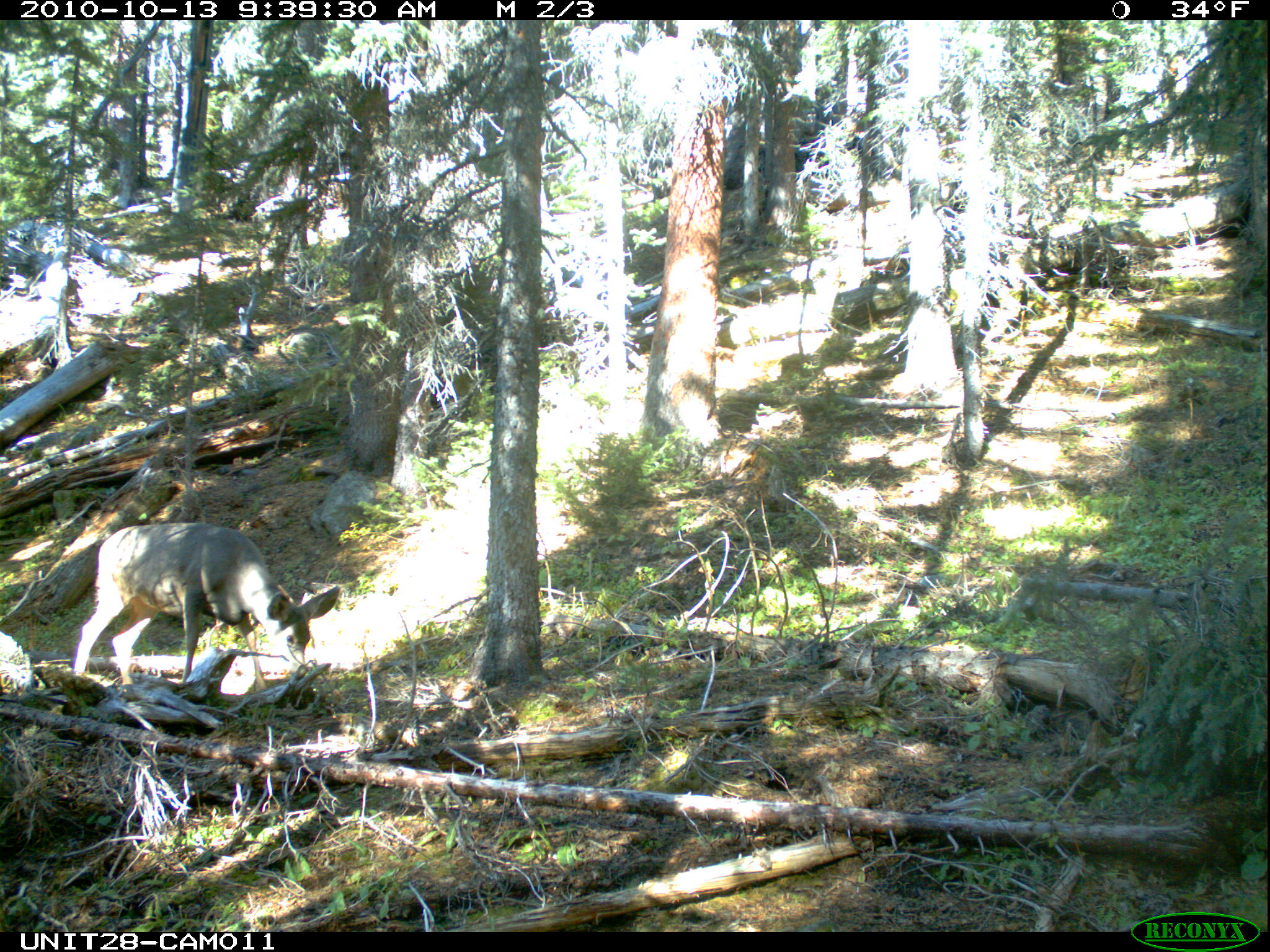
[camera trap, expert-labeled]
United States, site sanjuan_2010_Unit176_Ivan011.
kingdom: Animalia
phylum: Chordata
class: Mammalia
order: Artiodactyla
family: Cervidae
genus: Odocoileus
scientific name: Odocoileus hemionus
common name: mule deer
Odocoileus hemionus (mule deer).